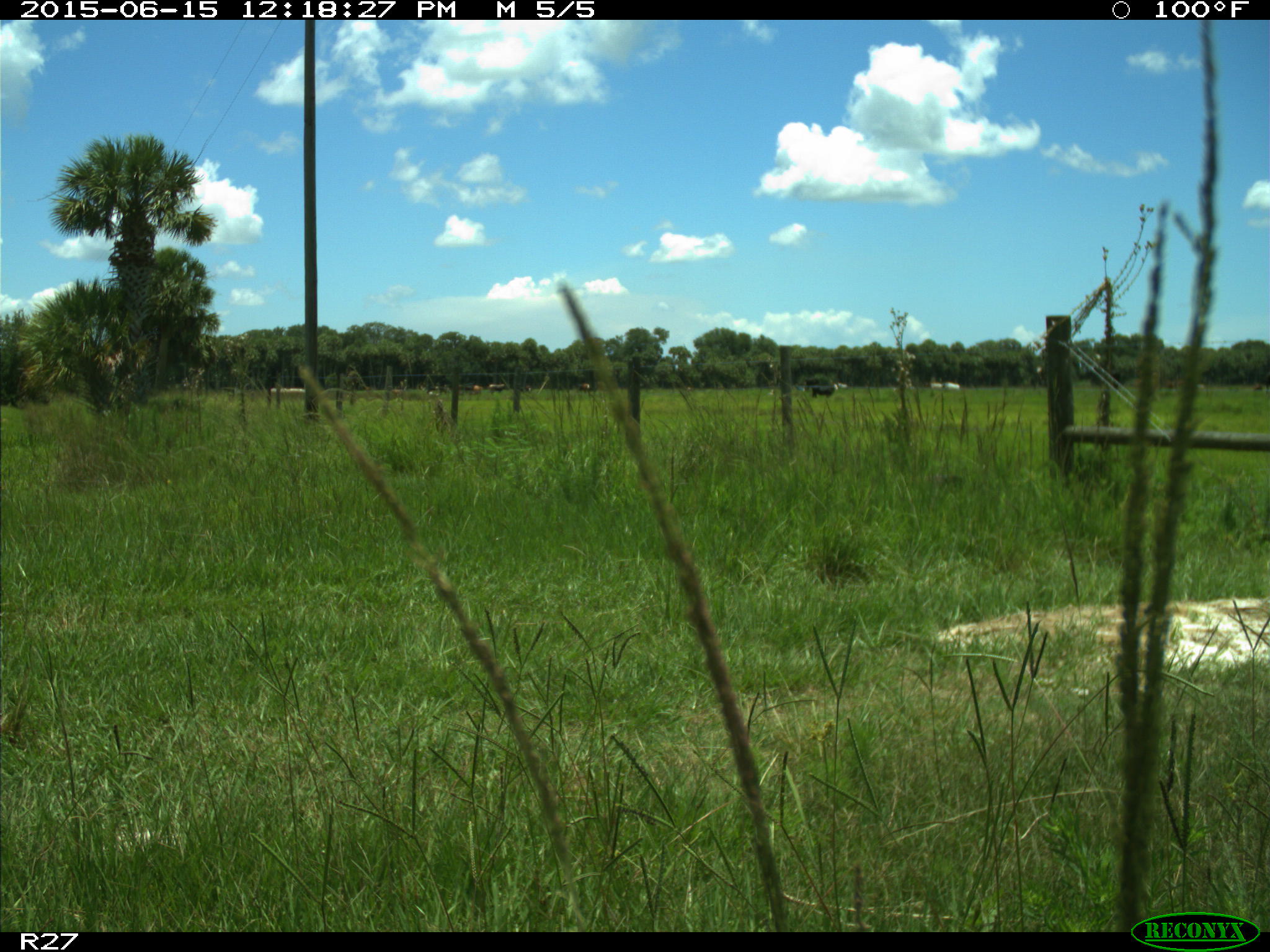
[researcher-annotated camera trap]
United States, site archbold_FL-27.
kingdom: Animalia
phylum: Chordata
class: Mammalia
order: Artiodactyla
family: Bovidae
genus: Bos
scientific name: Bos taurus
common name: domestic cow